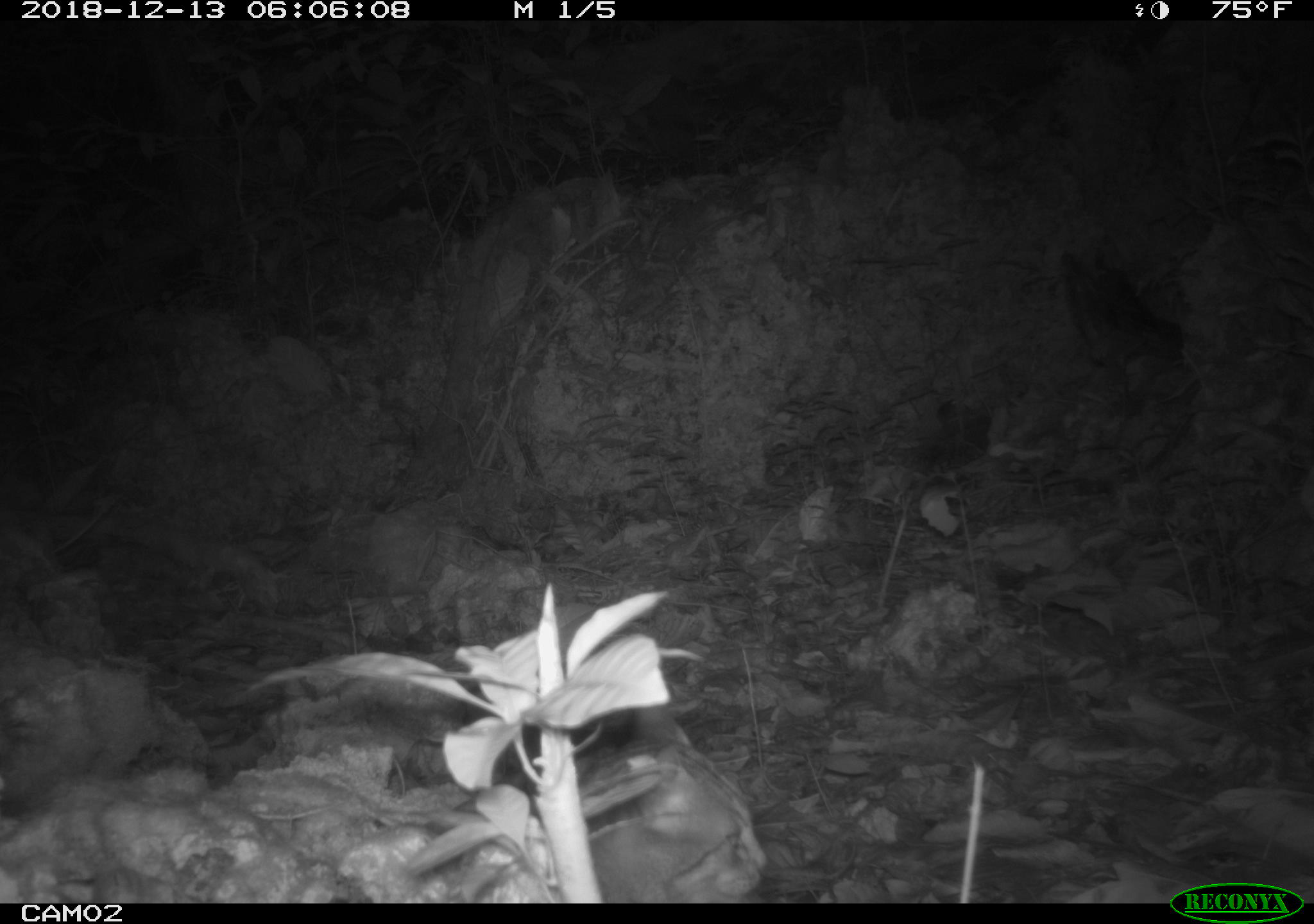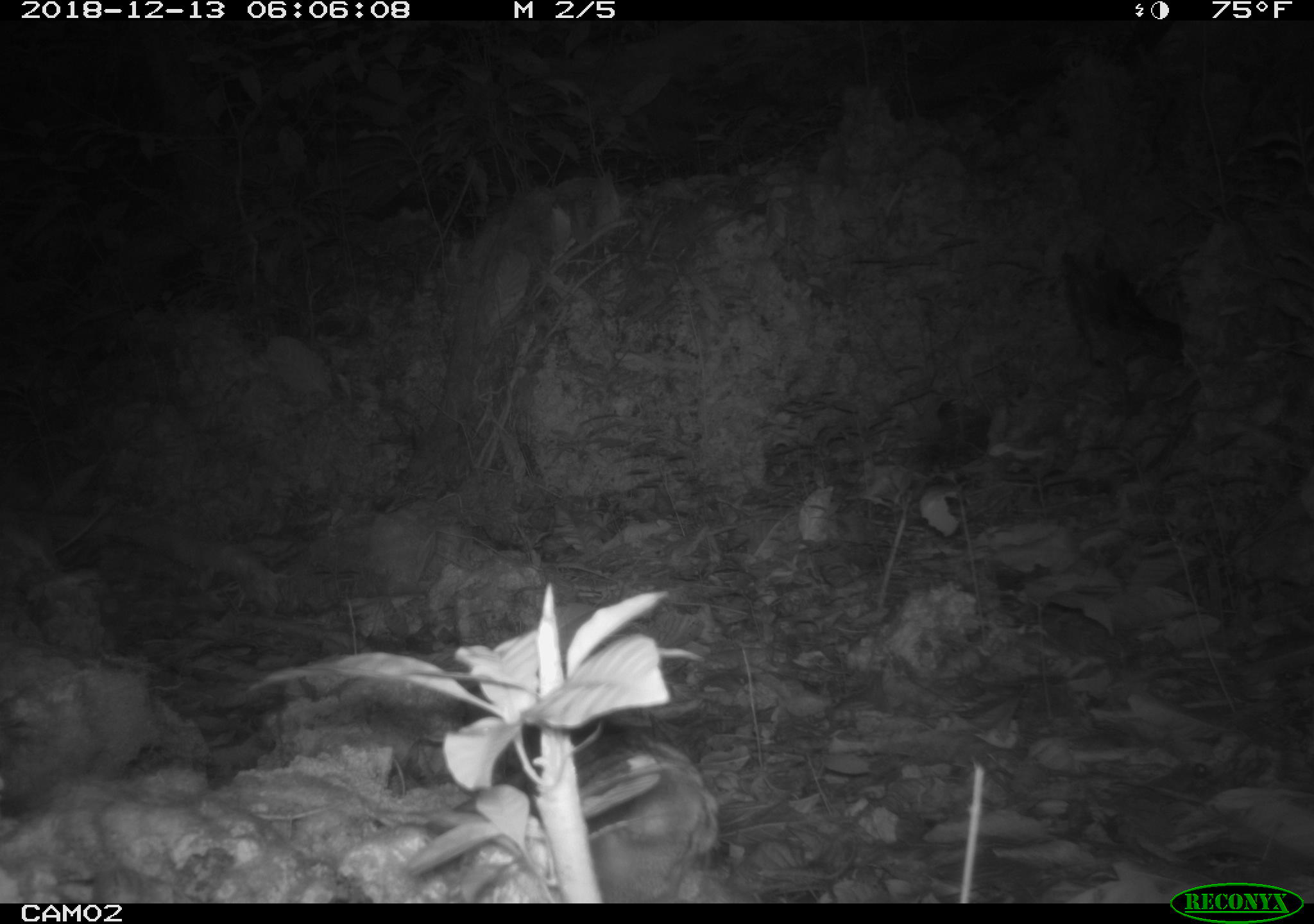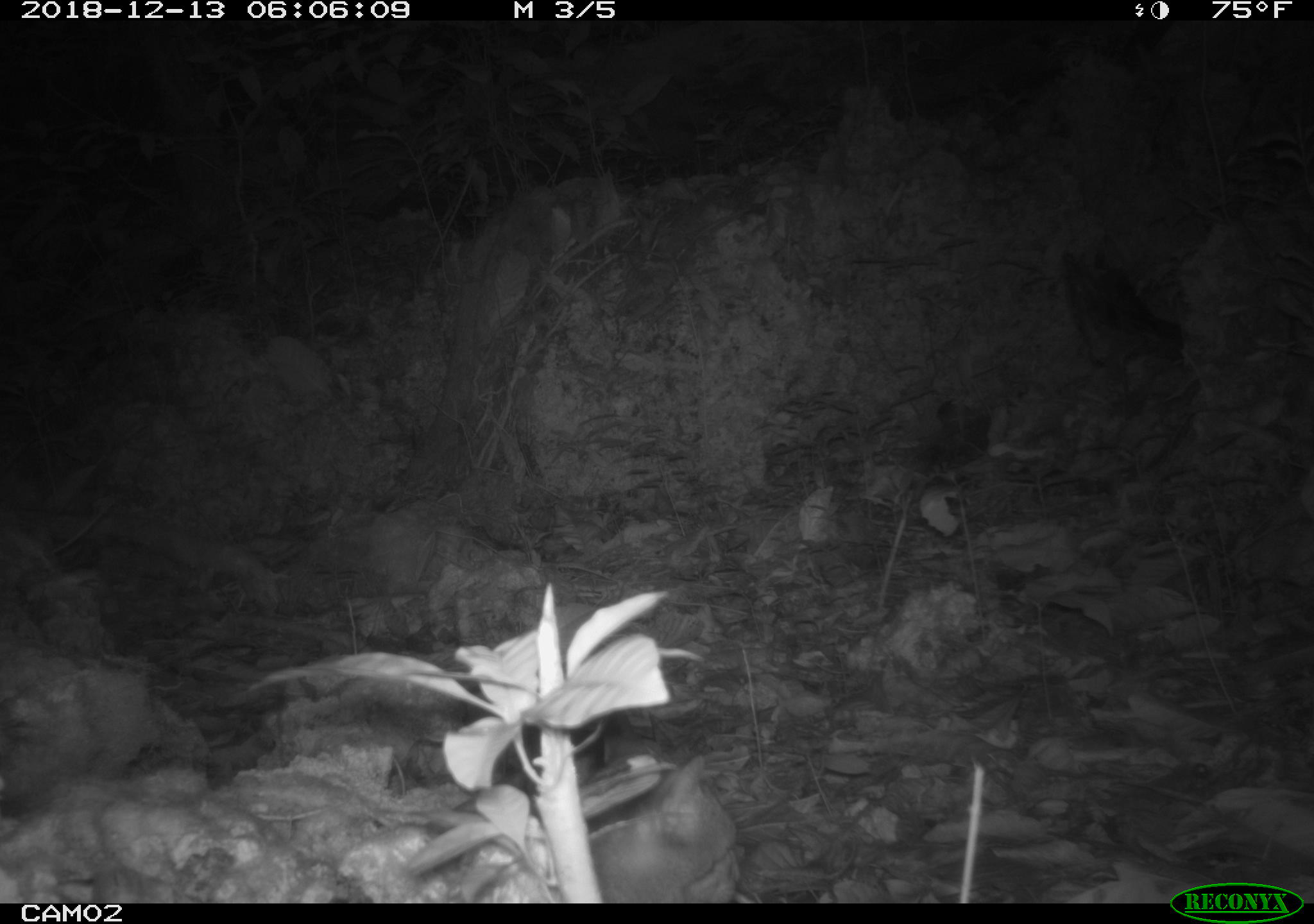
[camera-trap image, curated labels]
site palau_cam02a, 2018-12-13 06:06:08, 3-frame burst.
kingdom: Animalia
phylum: Chordata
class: Mammalia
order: Rodentia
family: Muridae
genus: Rattus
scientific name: Rattus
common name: rat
Rat (Rattus).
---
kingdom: Animalia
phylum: Chordata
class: Mammalia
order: Carnivora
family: Felidae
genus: Felis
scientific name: Felis catus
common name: cat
Cat (Felis catus).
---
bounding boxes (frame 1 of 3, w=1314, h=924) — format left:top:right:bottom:
rat: 588:701:765:901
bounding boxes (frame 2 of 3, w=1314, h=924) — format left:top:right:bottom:
cat: 593:736:721:905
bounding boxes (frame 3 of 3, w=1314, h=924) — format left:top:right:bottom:
cat: 579:756:750:901